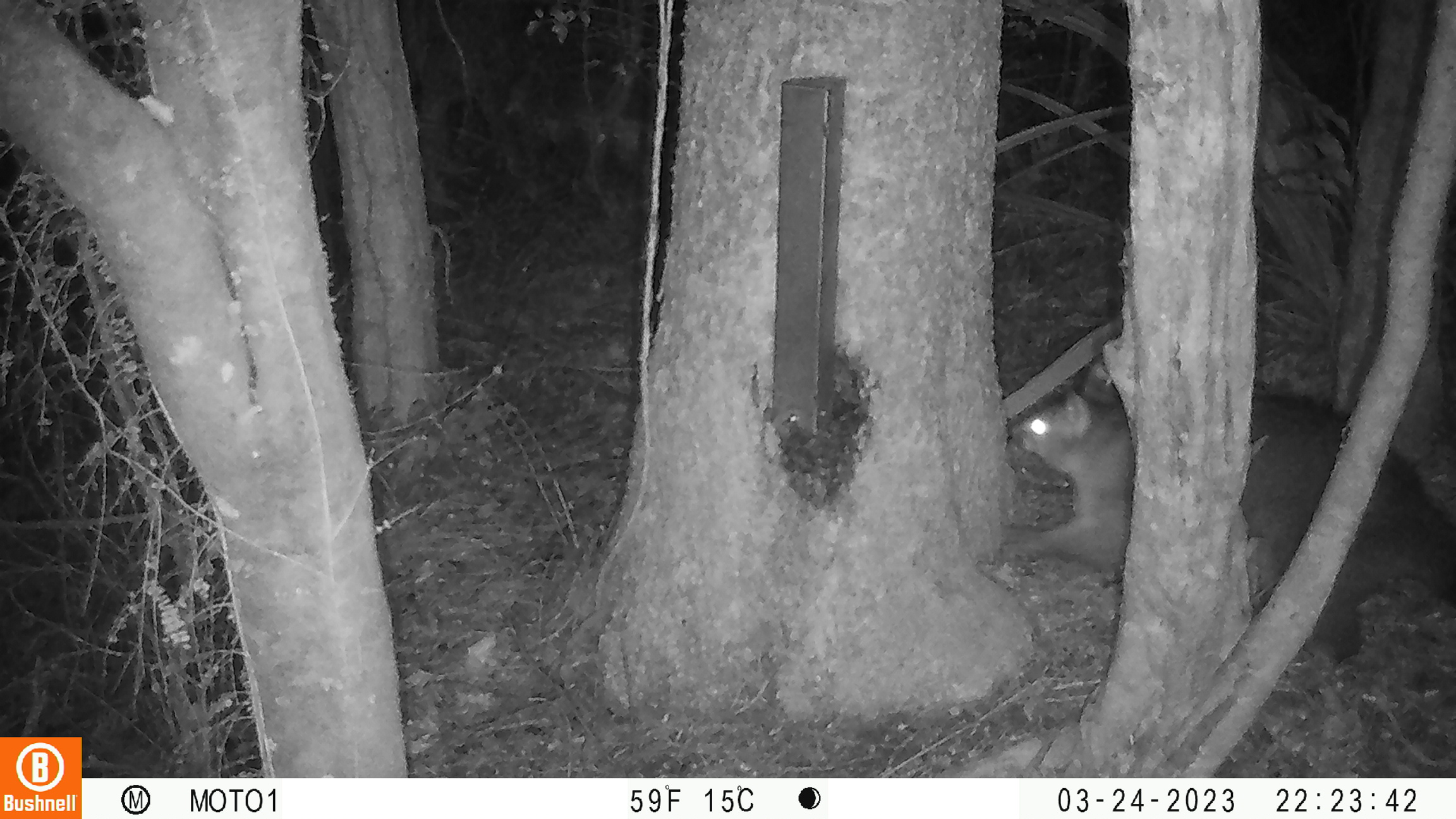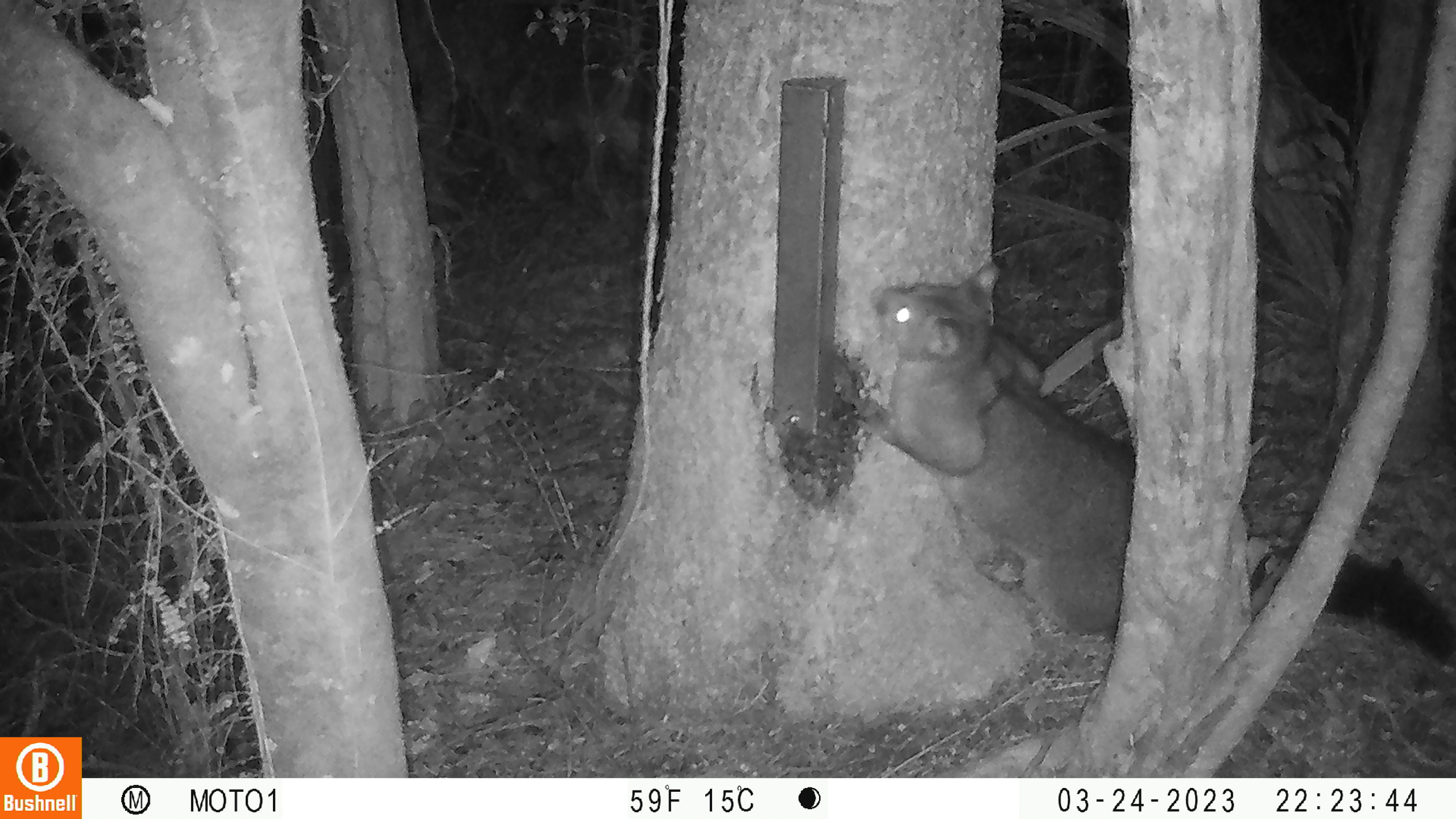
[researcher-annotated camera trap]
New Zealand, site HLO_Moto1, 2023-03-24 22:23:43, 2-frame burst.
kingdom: Animalia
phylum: Chordata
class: Mammalia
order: Diprotodontia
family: Phalangeridae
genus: Trichosurus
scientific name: Trichosurus vulpecula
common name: common brushtail possum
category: possum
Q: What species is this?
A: Possum (common brushtail possum) (Trichosurus vulpecula).